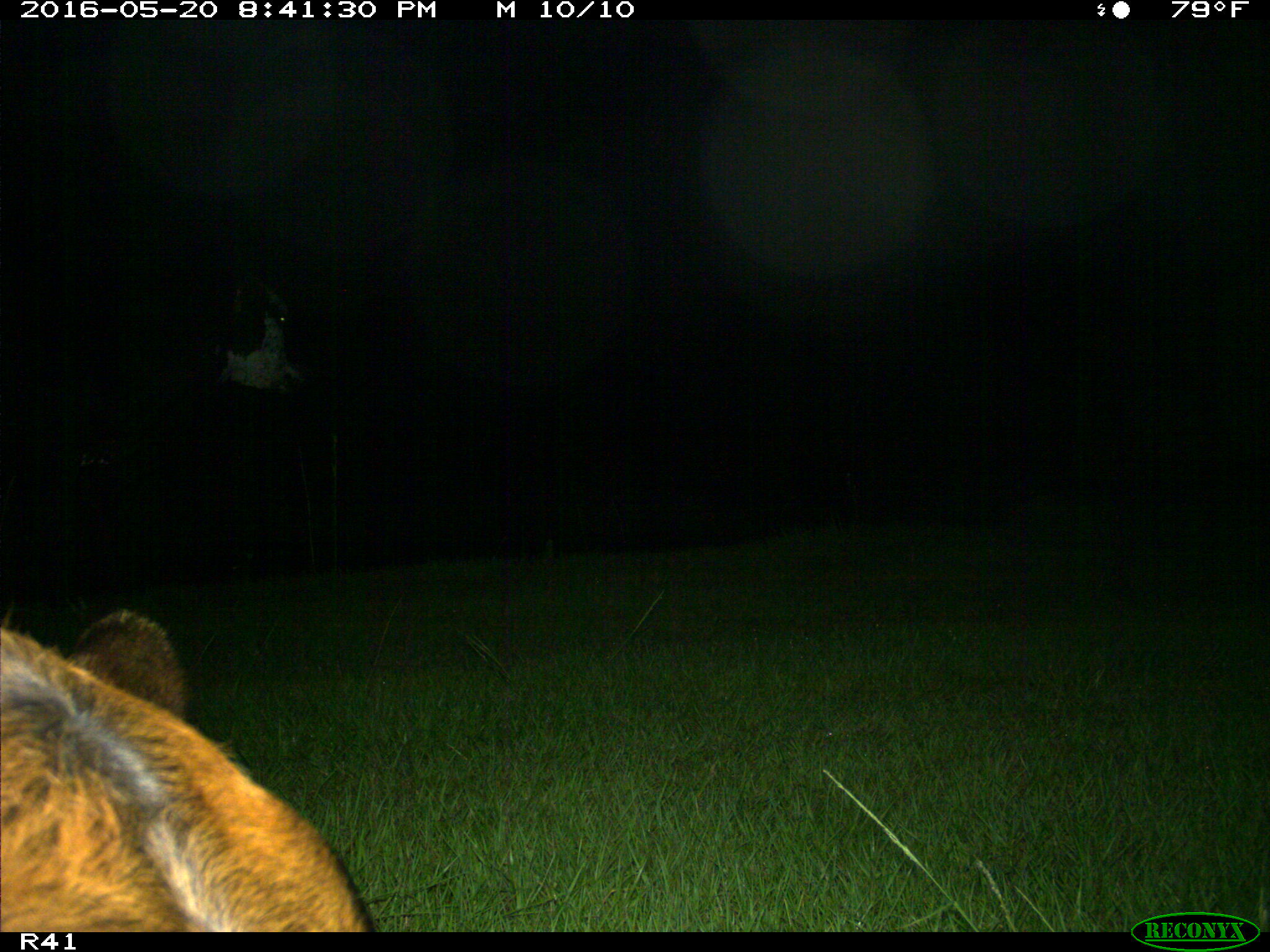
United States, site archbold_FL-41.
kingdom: Animalia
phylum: Chordata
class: Mammalia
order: Artiodactyla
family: Bovidae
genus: Bos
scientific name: Bos taurus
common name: domestic cow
Bos taurus (domestic cow).